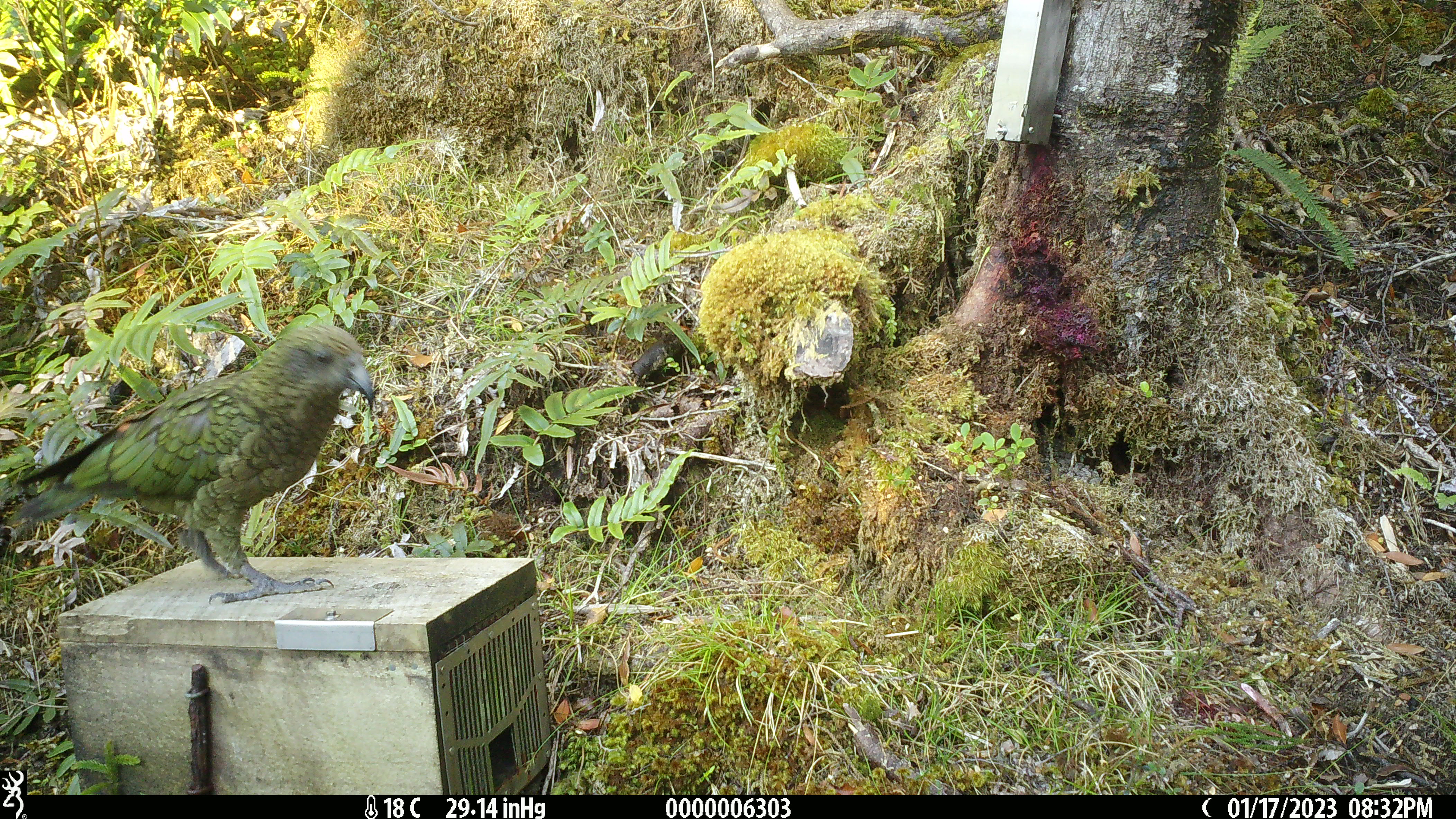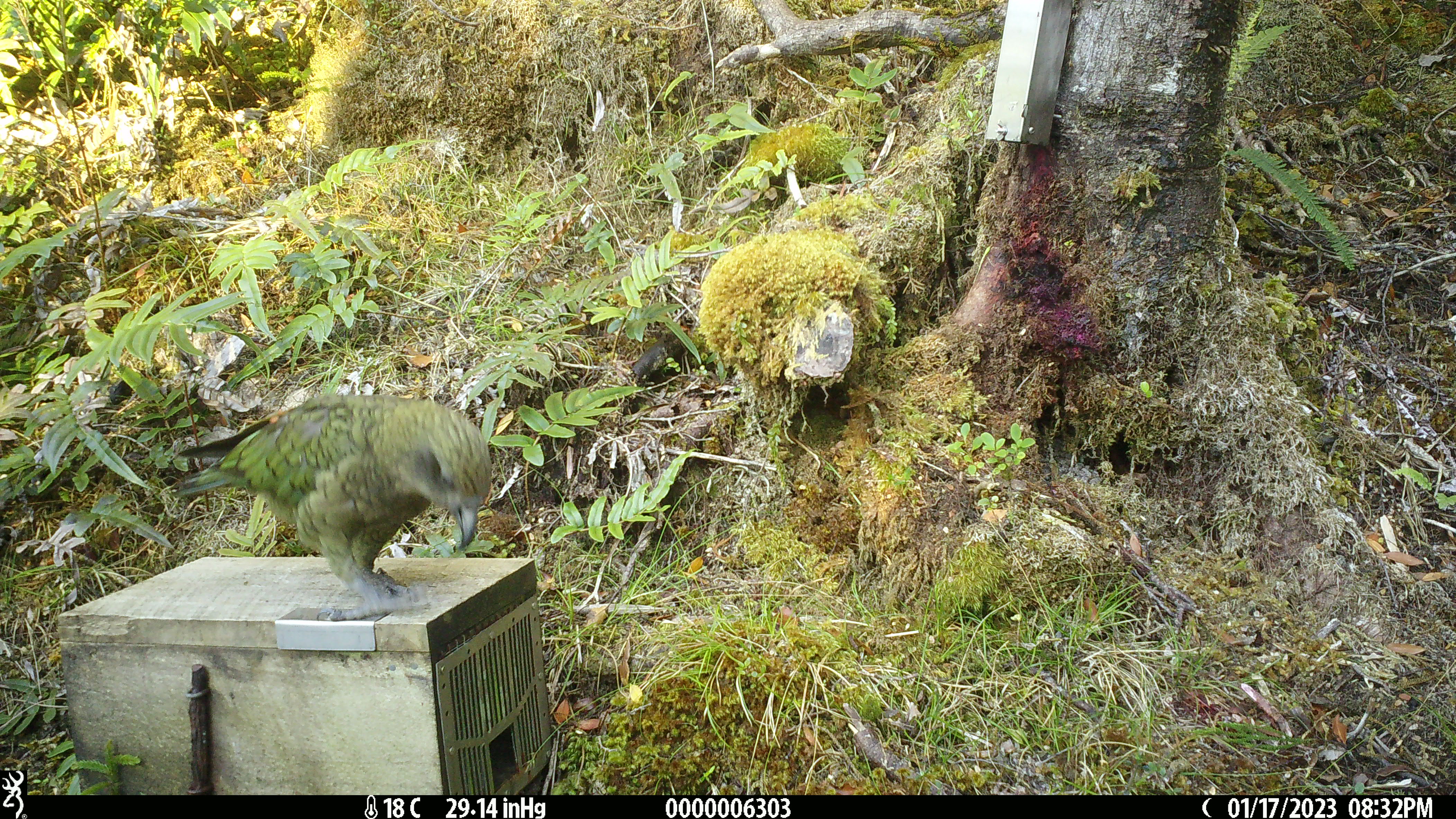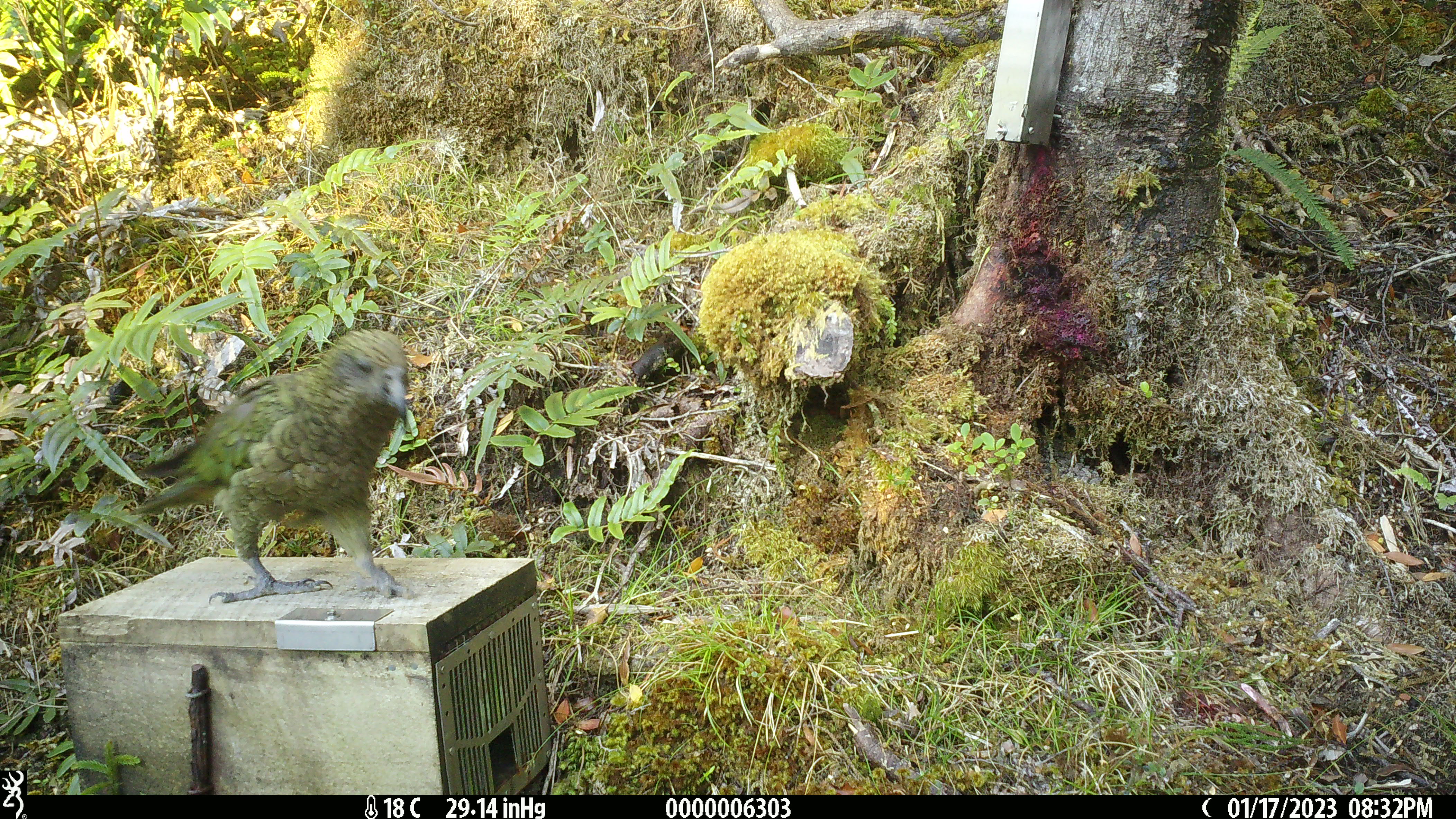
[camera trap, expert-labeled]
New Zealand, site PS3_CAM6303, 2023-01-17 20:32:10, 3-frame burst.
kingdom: Animalia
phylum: Chordata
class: Aves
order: Psittaciformes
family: Strigopidae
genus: Nestor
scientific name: Nestor notabilis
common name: kea